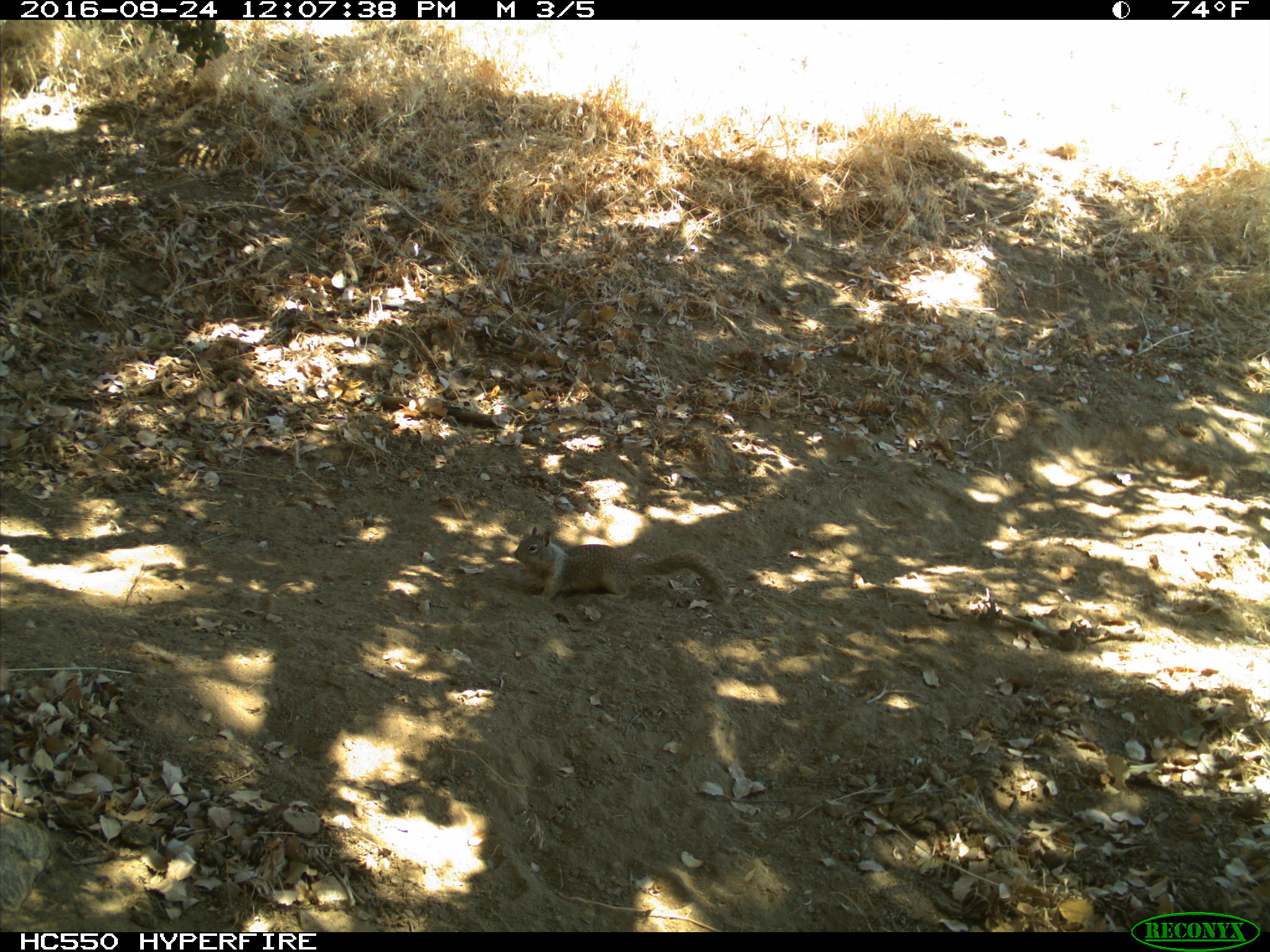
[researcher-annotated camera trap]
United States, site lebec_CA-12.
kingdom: Animalia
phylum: Chordata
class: Mammalia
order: Rodentia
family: Sciuridae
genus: Otospermophilus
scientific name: Otospermophilus beecheyi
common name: california ground squirrel